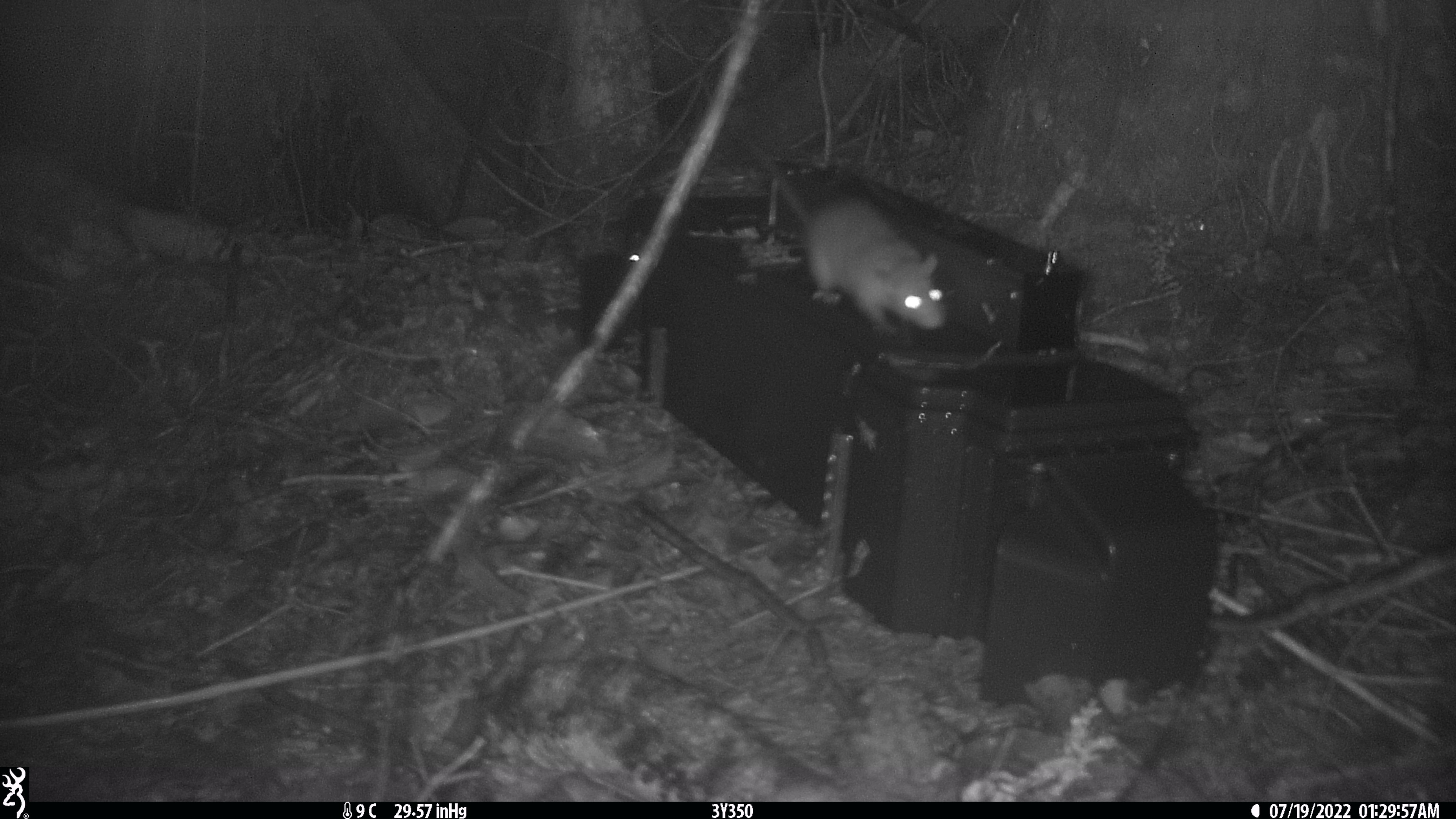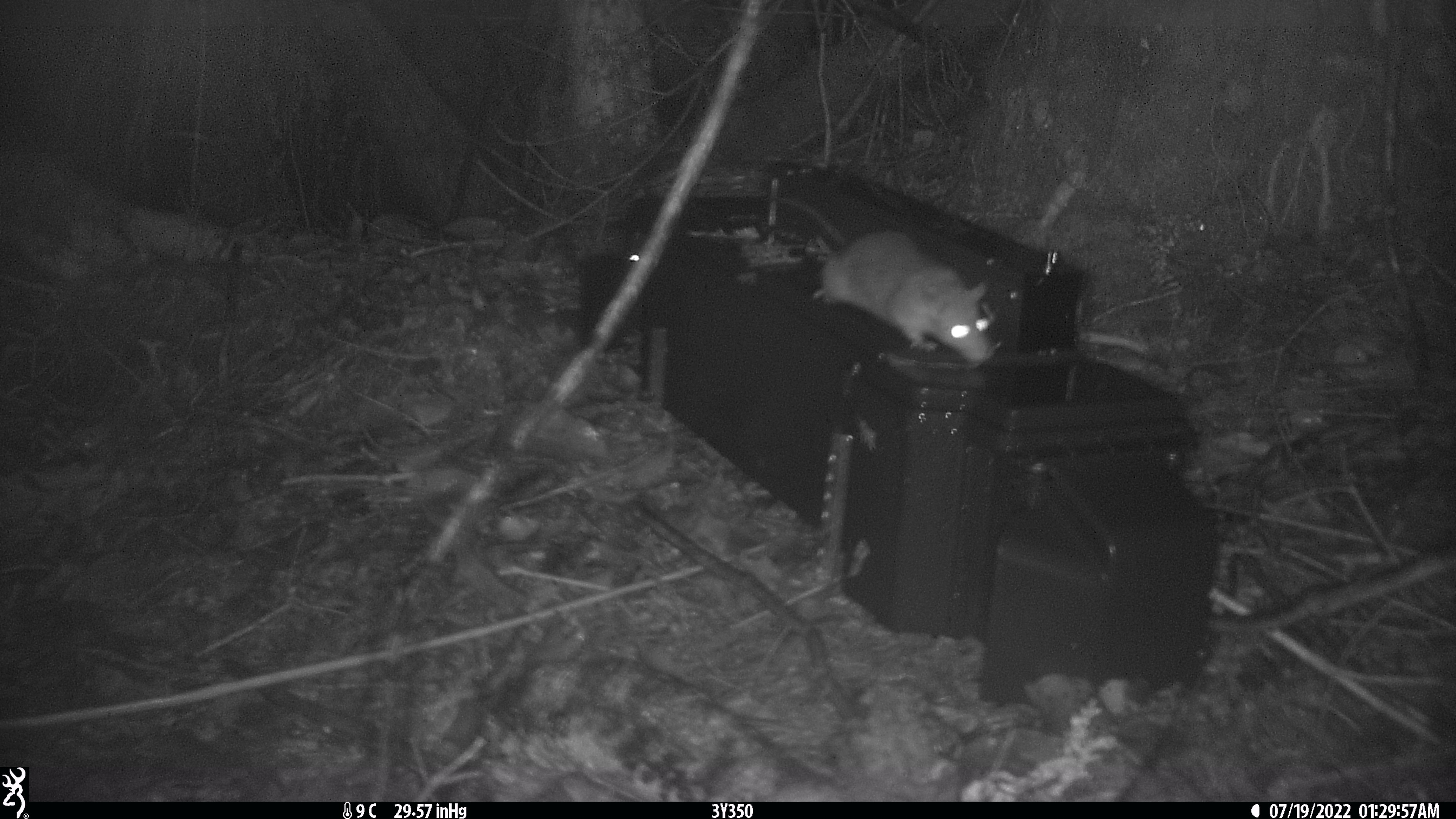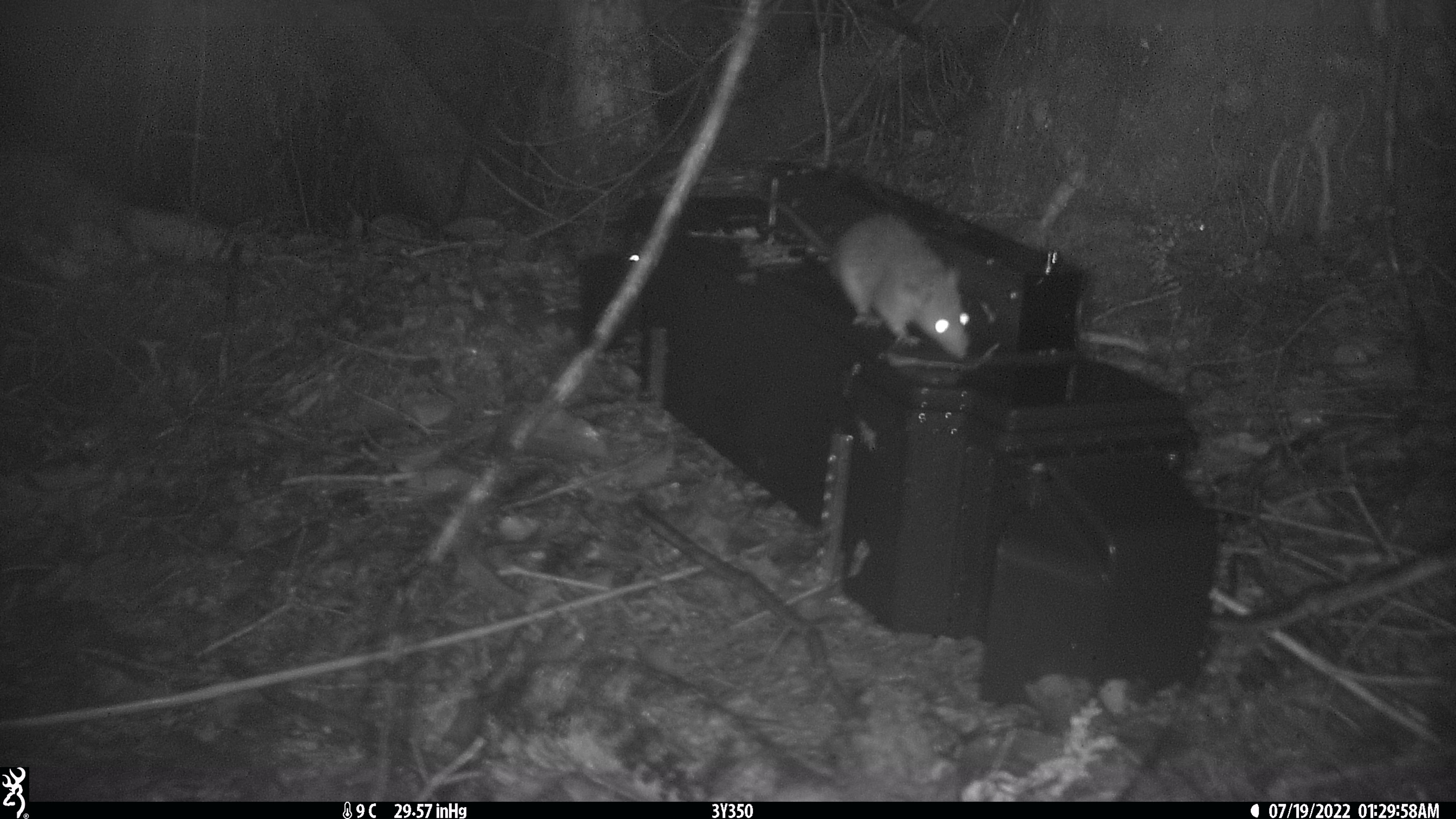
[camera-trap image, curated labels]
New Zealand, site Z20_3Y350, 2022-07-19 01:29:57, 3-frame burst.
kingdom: Animalia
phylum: Chordata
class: Mammalia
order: Rodentia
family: Muridae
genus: Rattus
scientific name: Rattus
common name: rat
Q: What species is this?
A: Rat (Rattus).